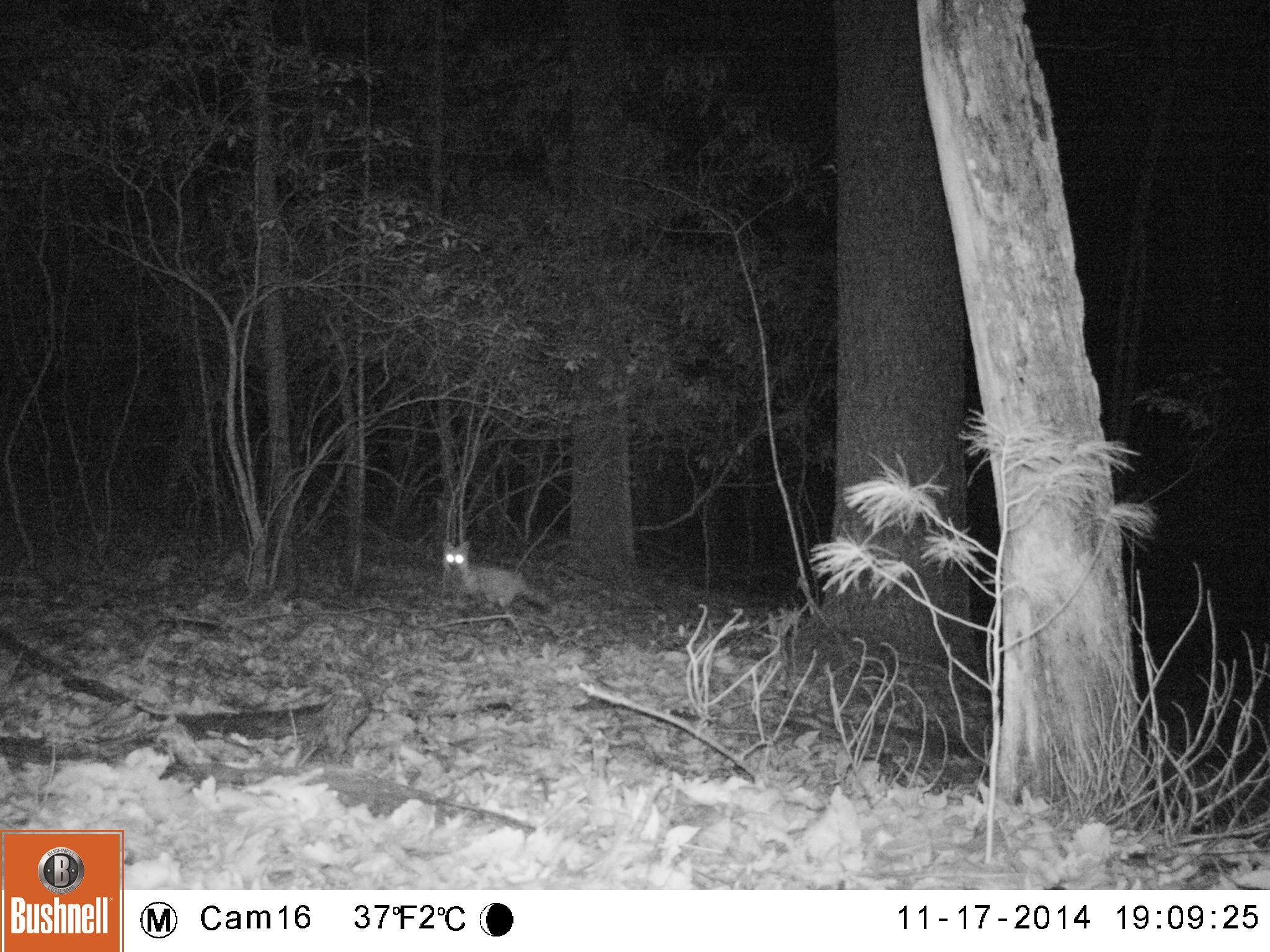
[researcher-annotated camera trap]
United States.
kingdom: Animalia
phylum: Chordata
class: Mammalia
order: Carnivora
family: Canidae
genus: Vulpes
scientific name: Vulpes vulpes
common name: red fox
Red Fox (Vulpes vulpes).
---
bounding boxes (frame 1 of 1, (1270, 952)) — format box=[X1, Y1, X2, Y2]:
Red Fox: box=[433, 534, 562, 621]